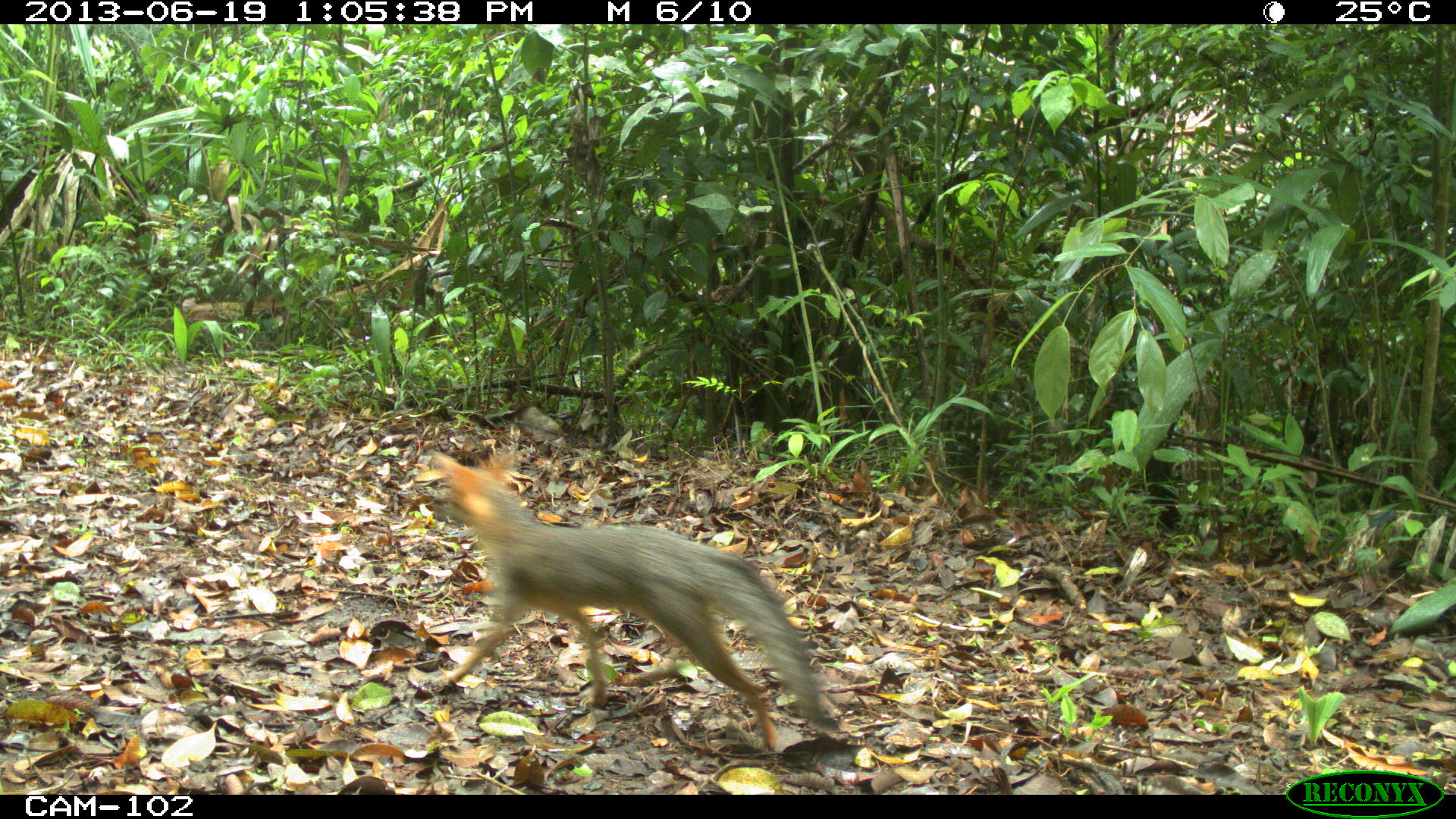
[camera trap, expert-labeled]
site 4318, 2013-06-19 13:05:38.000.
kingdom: Animalia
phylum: Chordata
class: Mammalia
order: Carnivora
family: Canidae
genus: Urocyon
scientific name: Urocyon cinereoargenteus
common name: gray fox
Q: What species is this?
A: Urocyon cinereoargenteus (gray fox).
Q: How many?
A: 1.